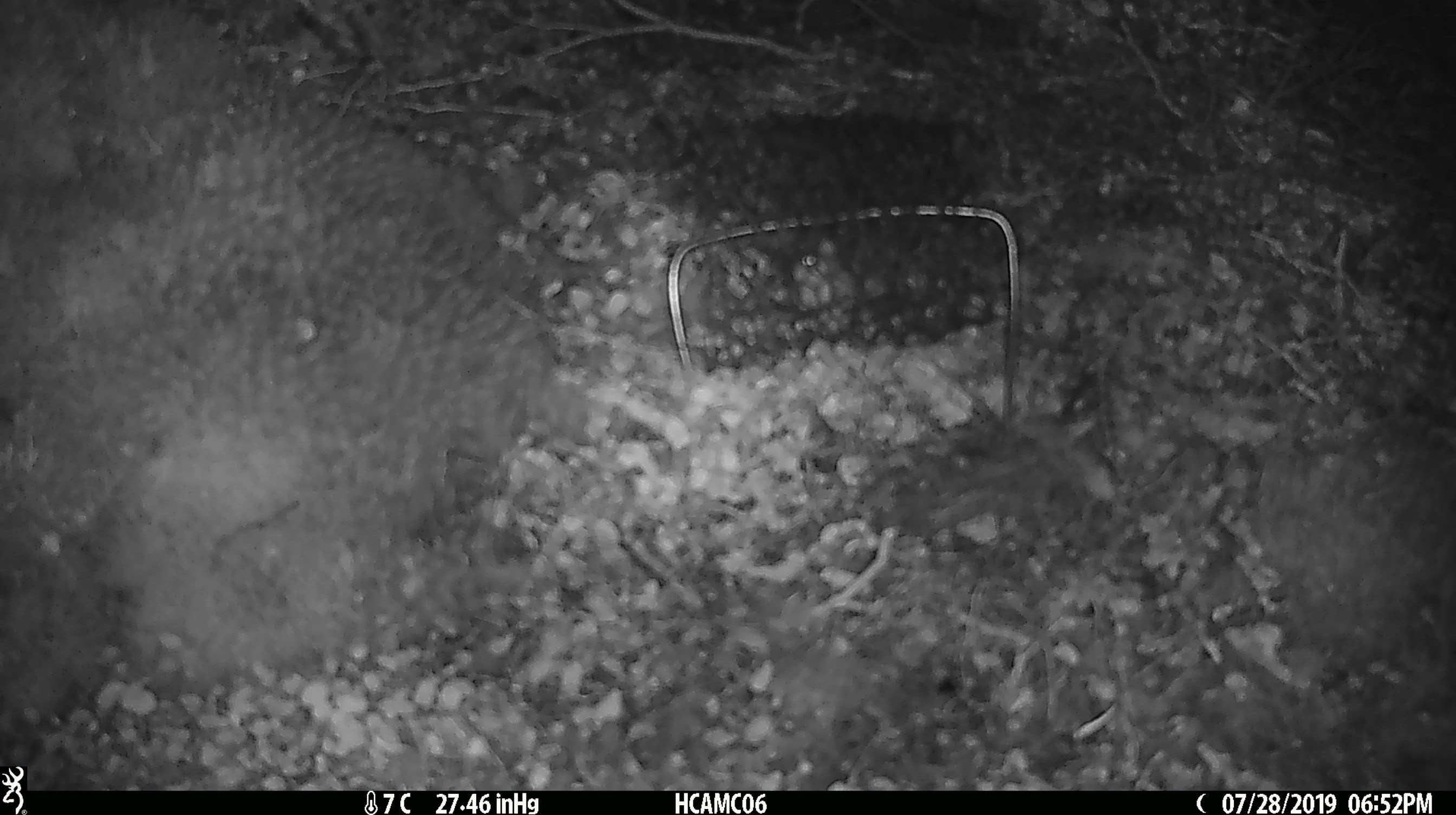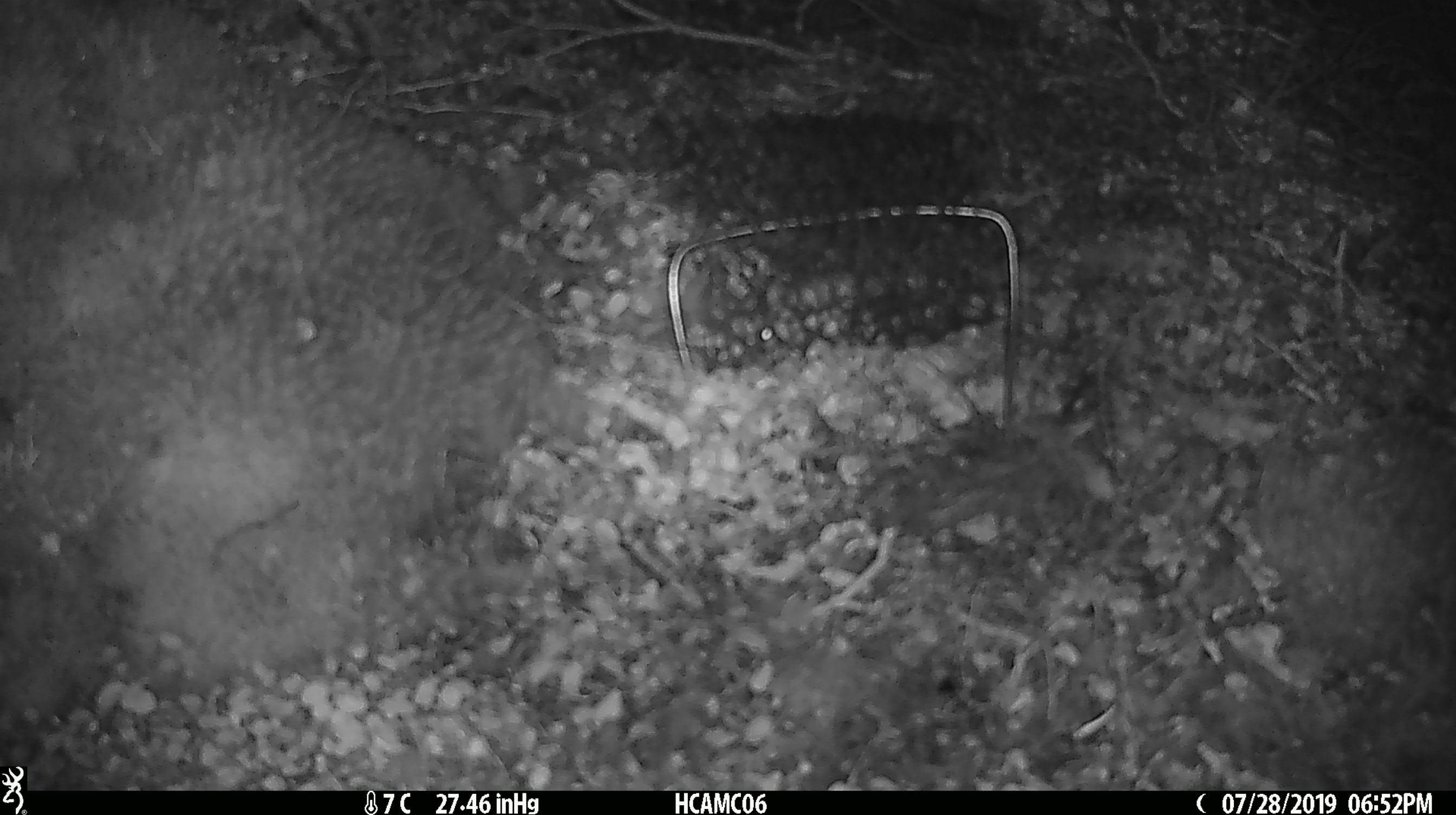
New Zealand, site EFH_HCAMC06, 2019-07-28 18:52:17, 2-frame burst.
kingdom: Animalia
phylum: Chordata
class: Mammalia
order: Rodentia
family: Muridae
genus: Mus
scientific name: Mus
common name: mouse